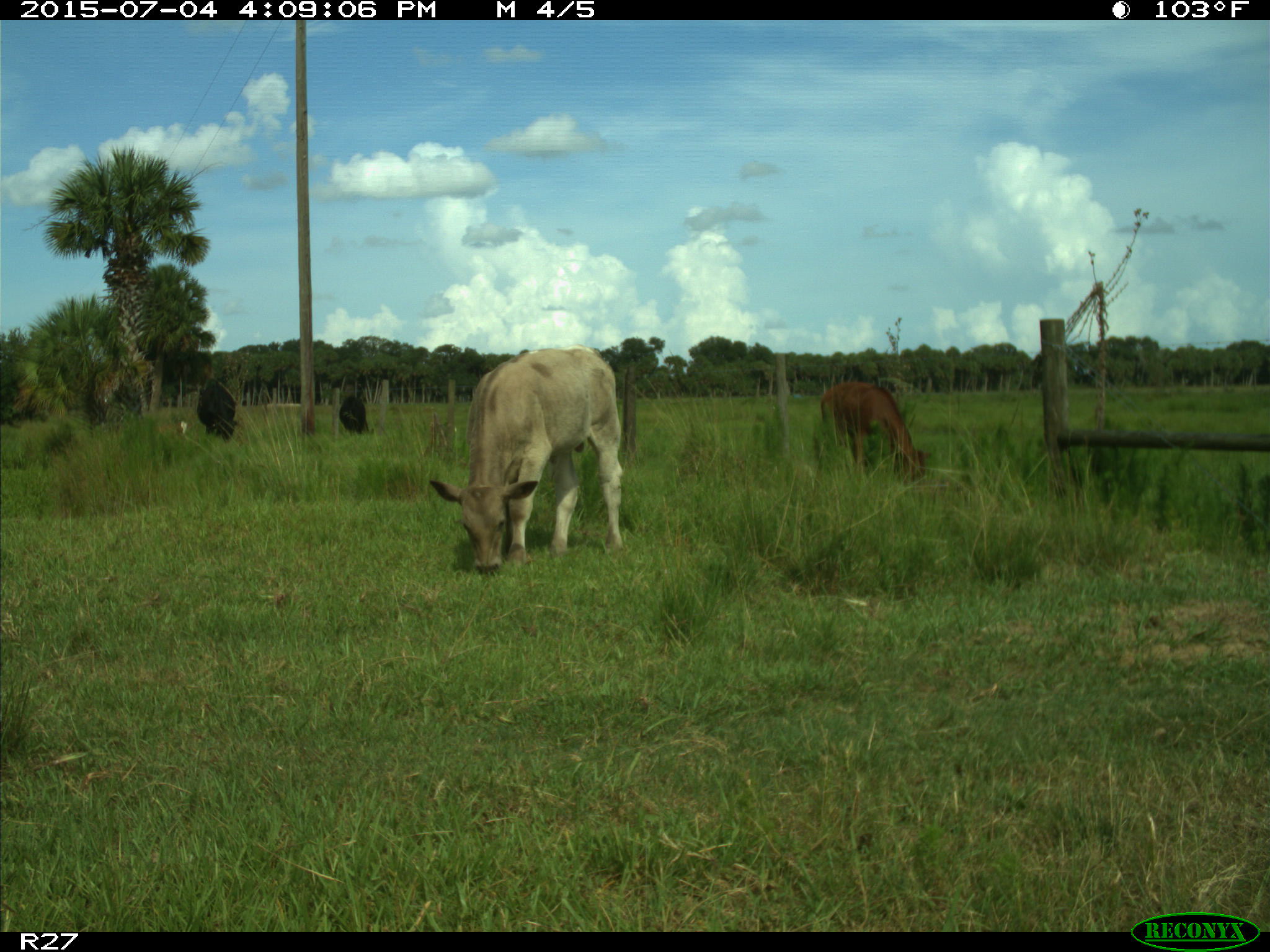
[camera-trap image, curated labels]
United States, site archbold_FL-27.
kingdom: Animalia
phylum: Chordata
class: Mammalia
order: Artiodactyla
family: Bovidae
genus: Bos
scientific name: Bos taurus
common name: domestic cow